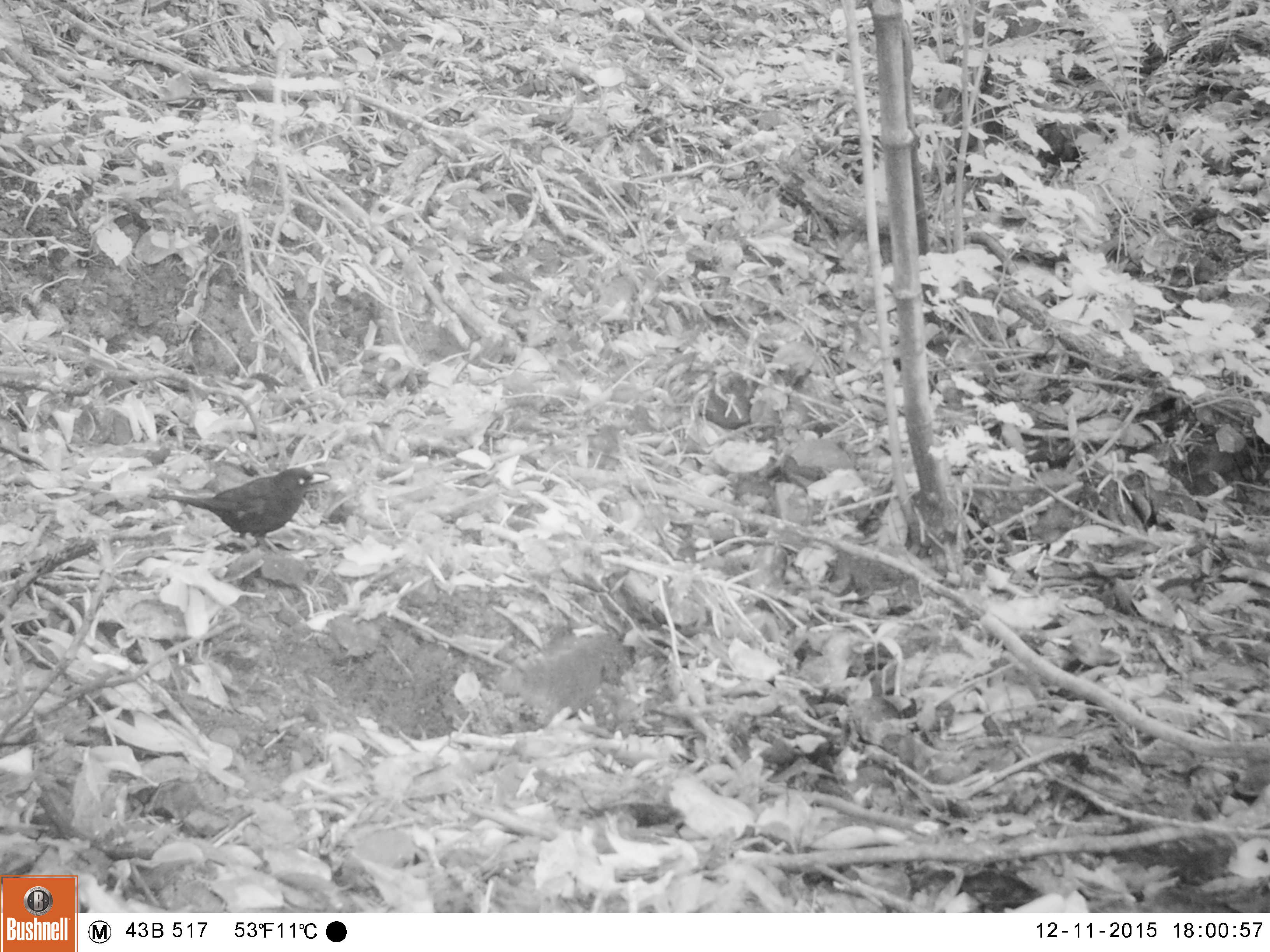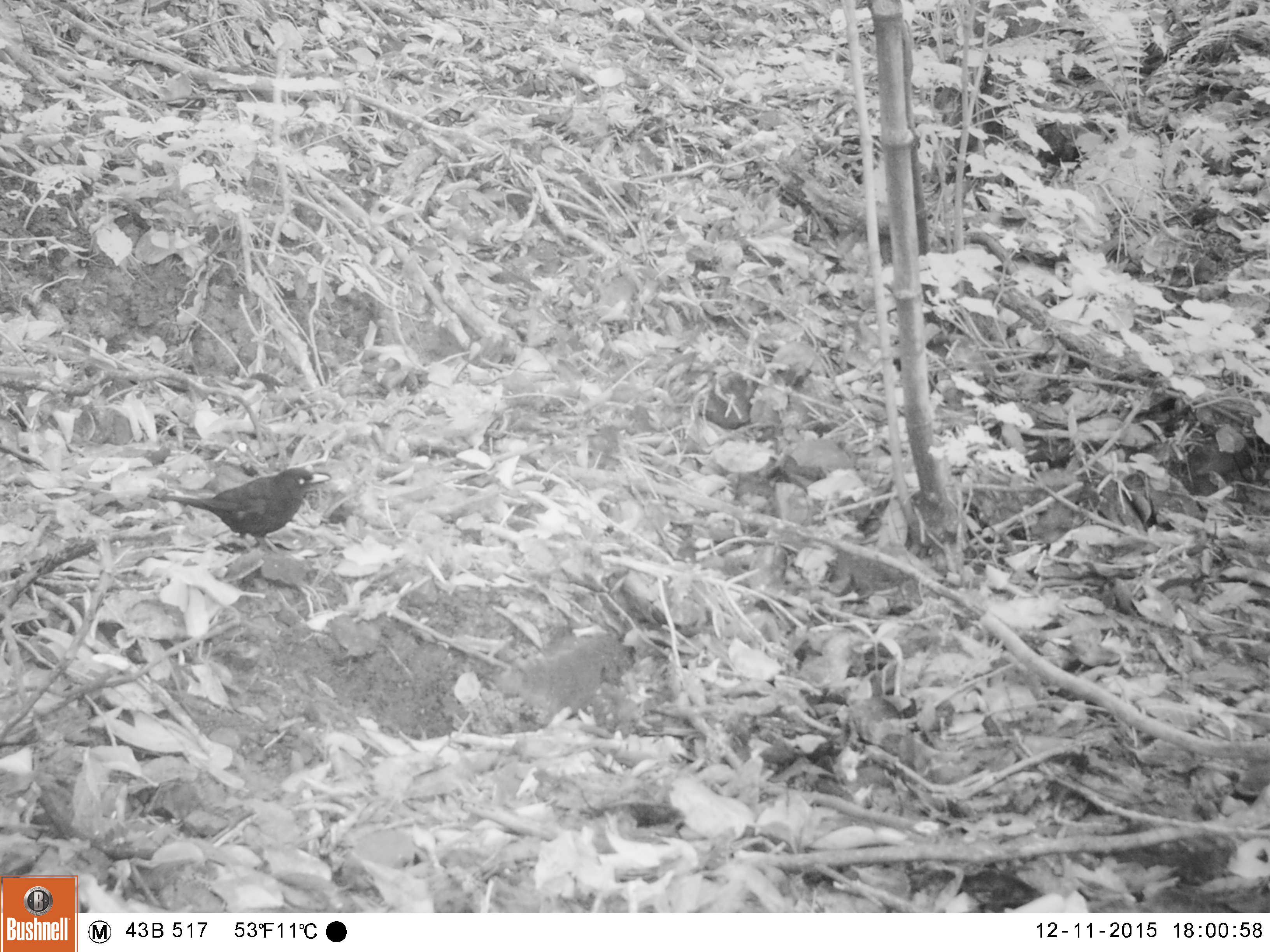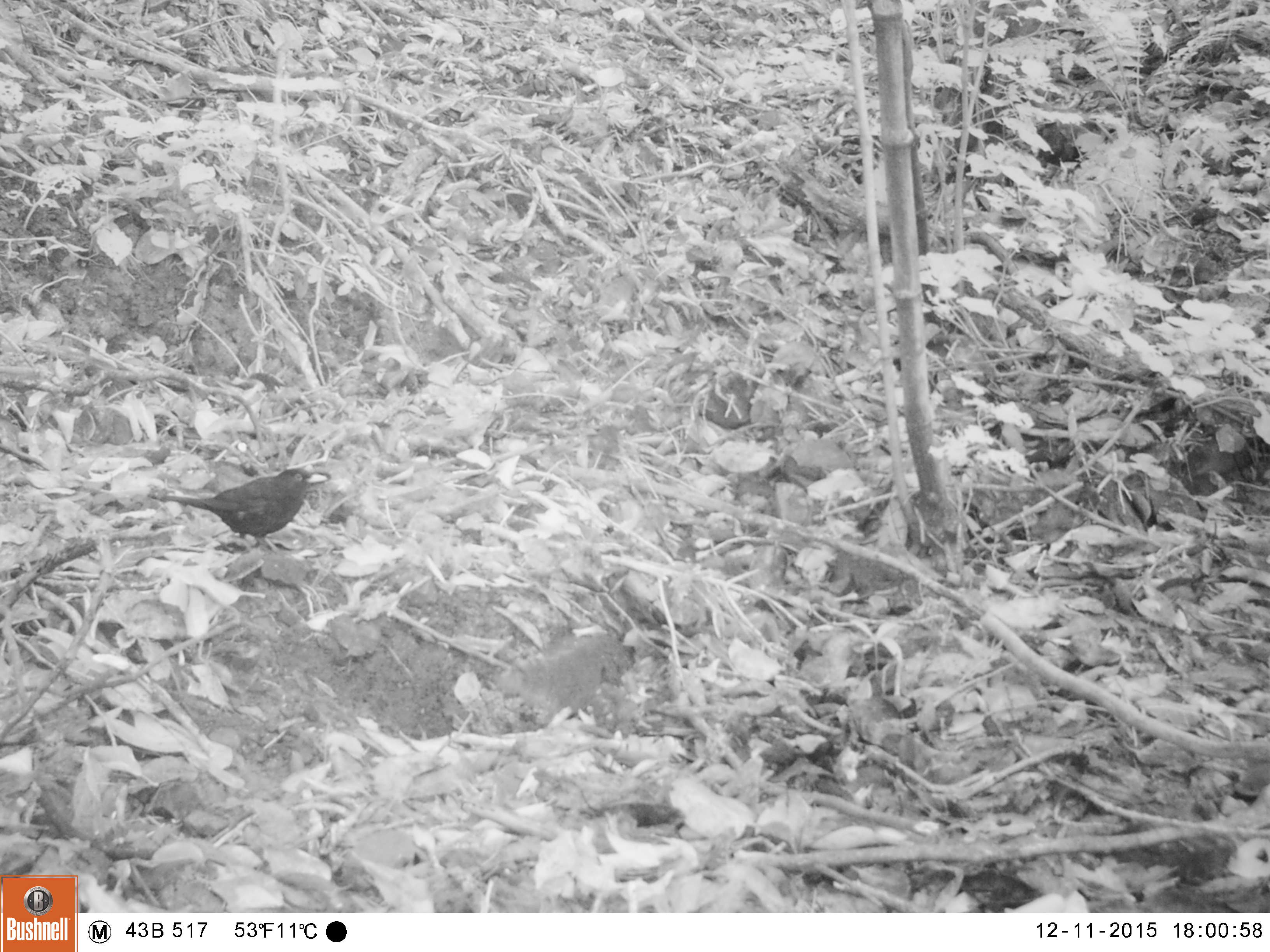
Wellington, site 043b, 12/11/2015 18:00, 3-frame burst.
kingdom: Animalia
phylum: Chordata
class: Aves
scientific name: Aves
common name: bird